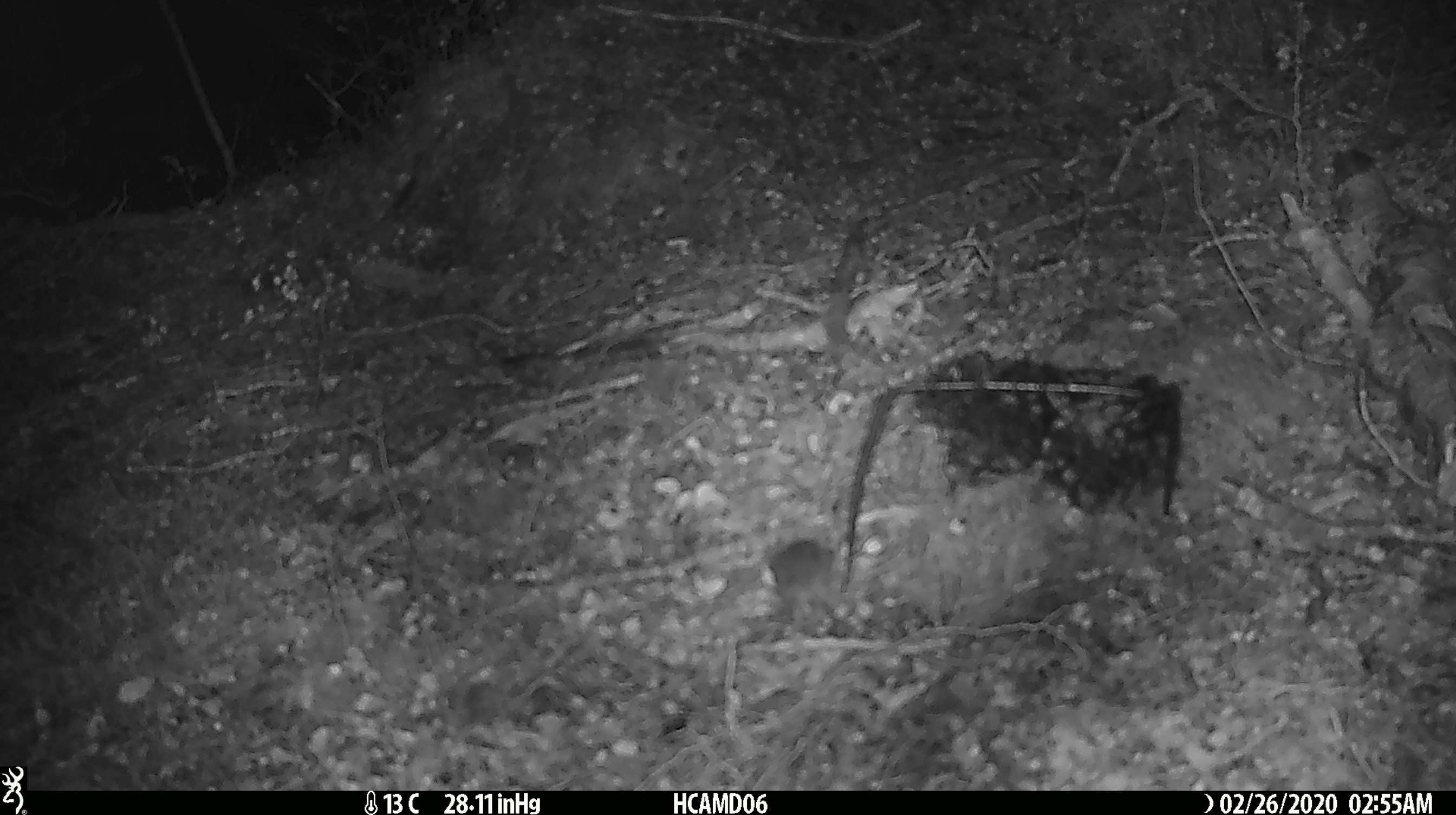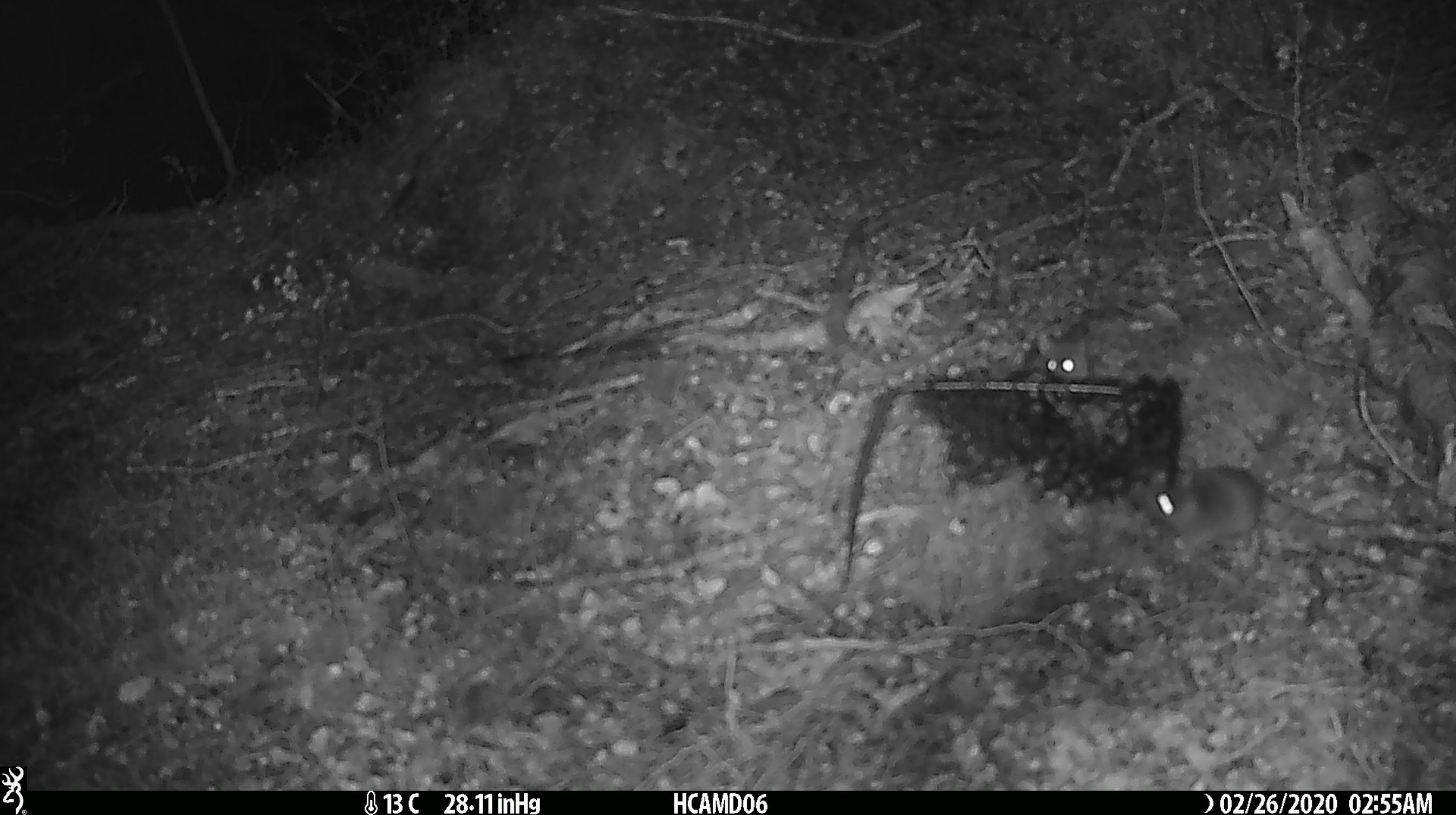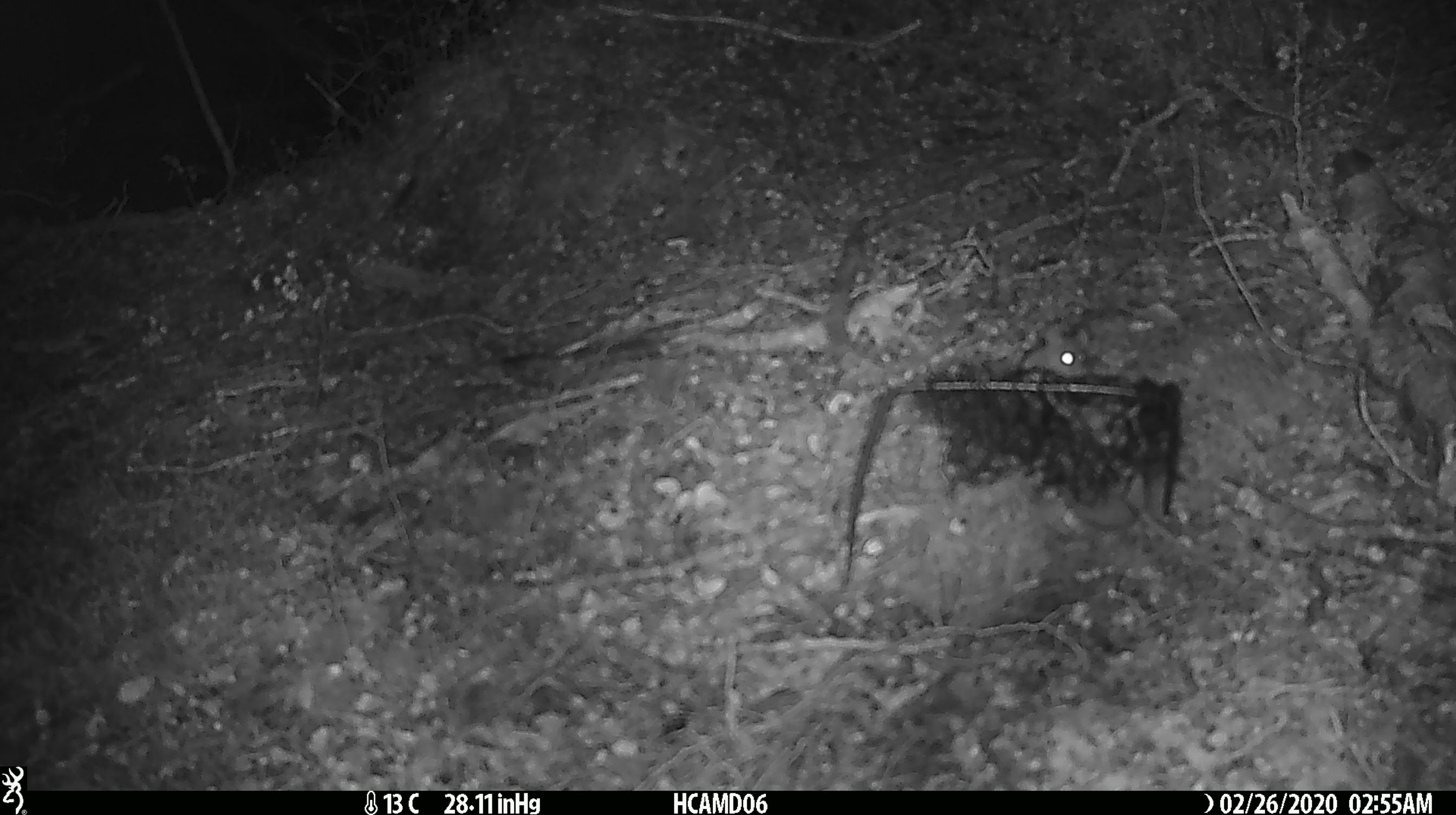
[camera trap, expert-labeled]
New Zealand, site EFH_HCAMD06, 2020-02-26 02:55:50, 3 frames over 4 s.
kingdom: Animalia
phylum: Chordata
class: Mammalia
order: Rodentia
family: Muridae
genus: Mus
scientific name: Mus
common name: mouse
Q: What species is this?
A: Mouse (Mus).